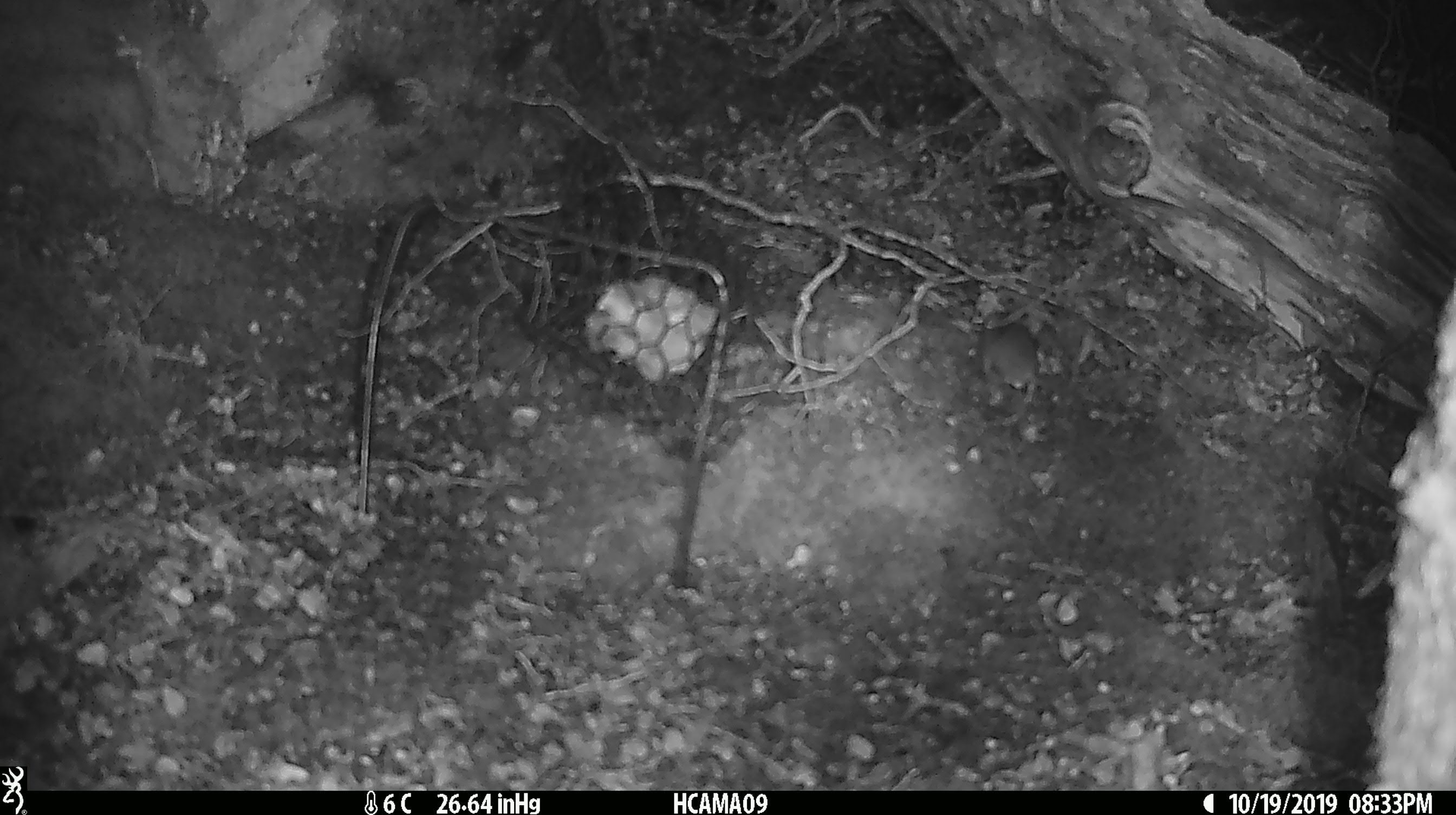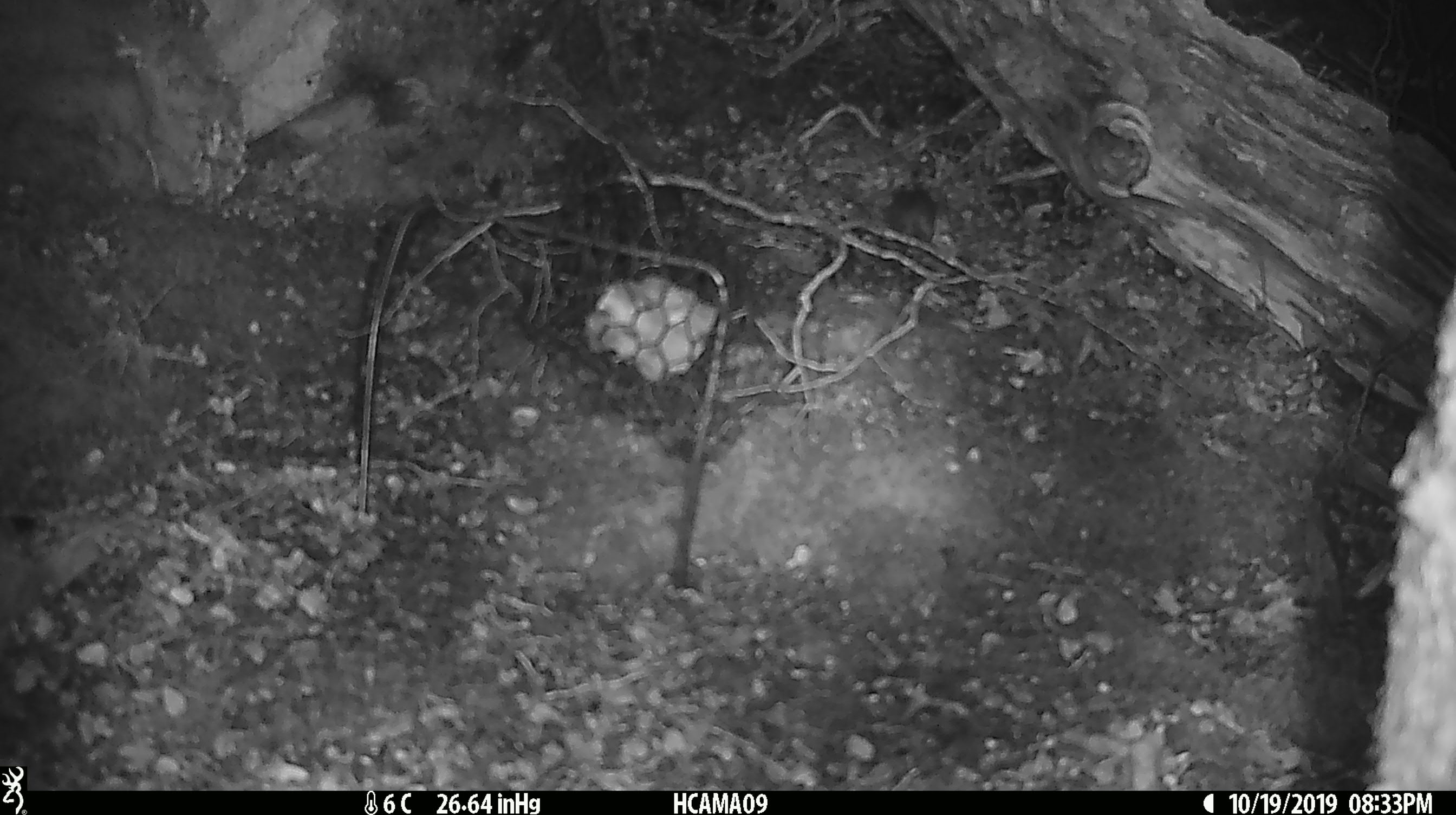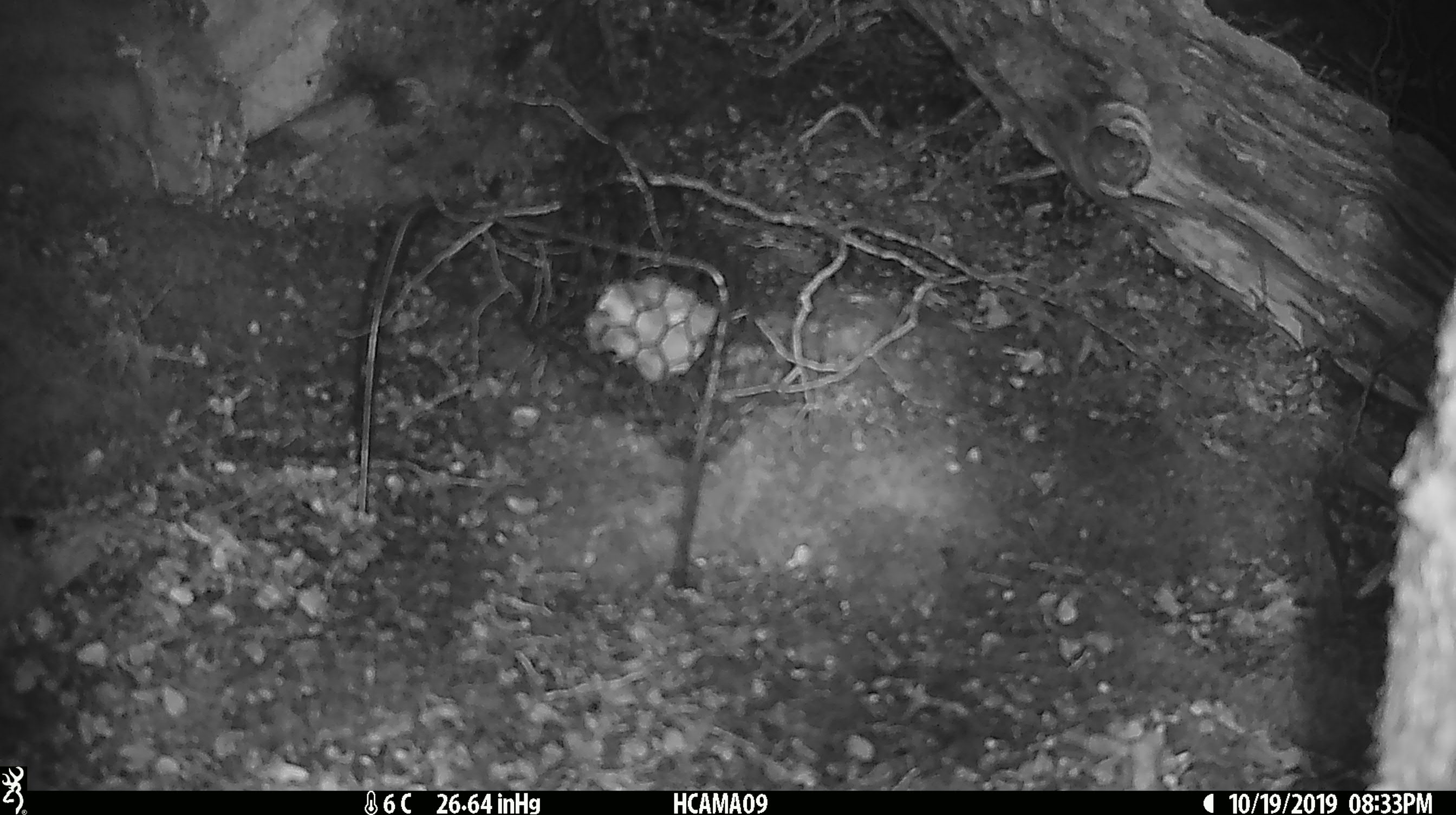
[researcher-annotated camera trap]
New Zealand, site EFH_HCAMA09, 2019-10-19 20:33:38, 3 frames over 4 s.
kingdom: Animalia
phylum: Chordata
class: Mammalia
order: Rodentia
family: Muridae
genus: Mus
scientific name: Mus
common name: mouse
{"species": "mouse (Mus)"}